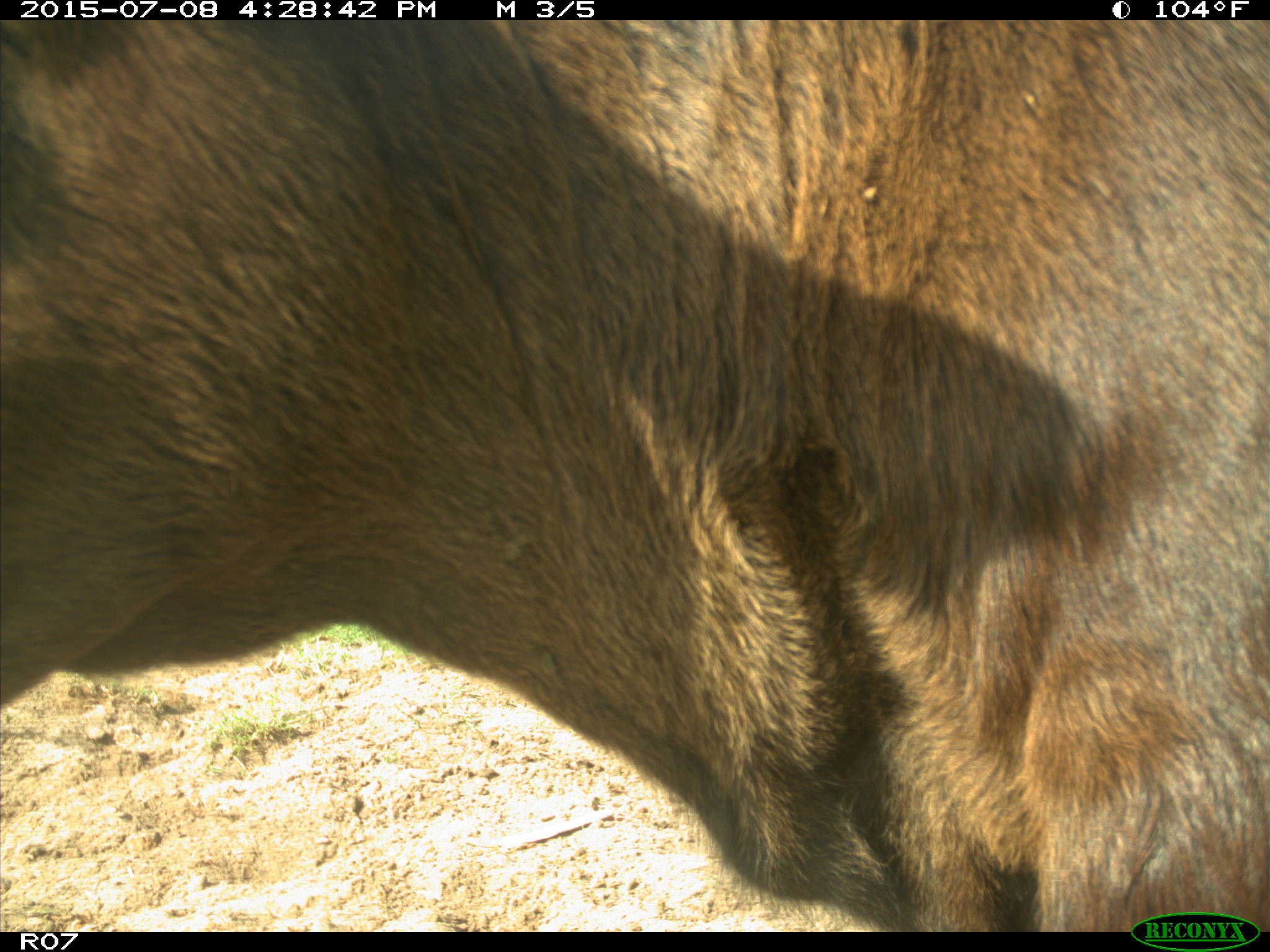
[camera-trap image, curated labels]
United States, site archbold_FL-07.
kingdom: Animalia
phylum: Chordata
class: Mammalia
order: Artiodactyla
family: Bovidae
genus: Bos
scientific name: Bos taurus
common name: domestic cow